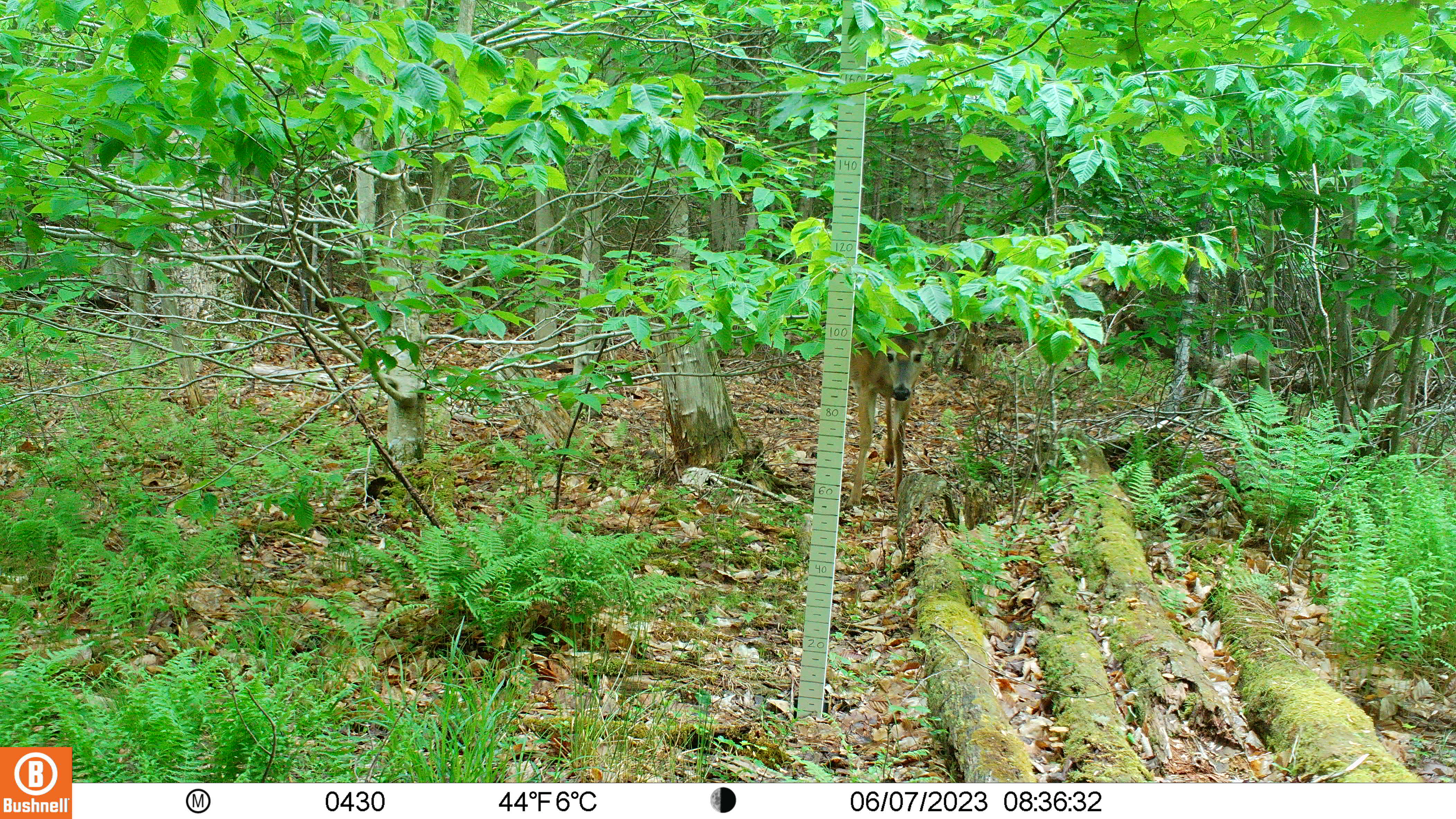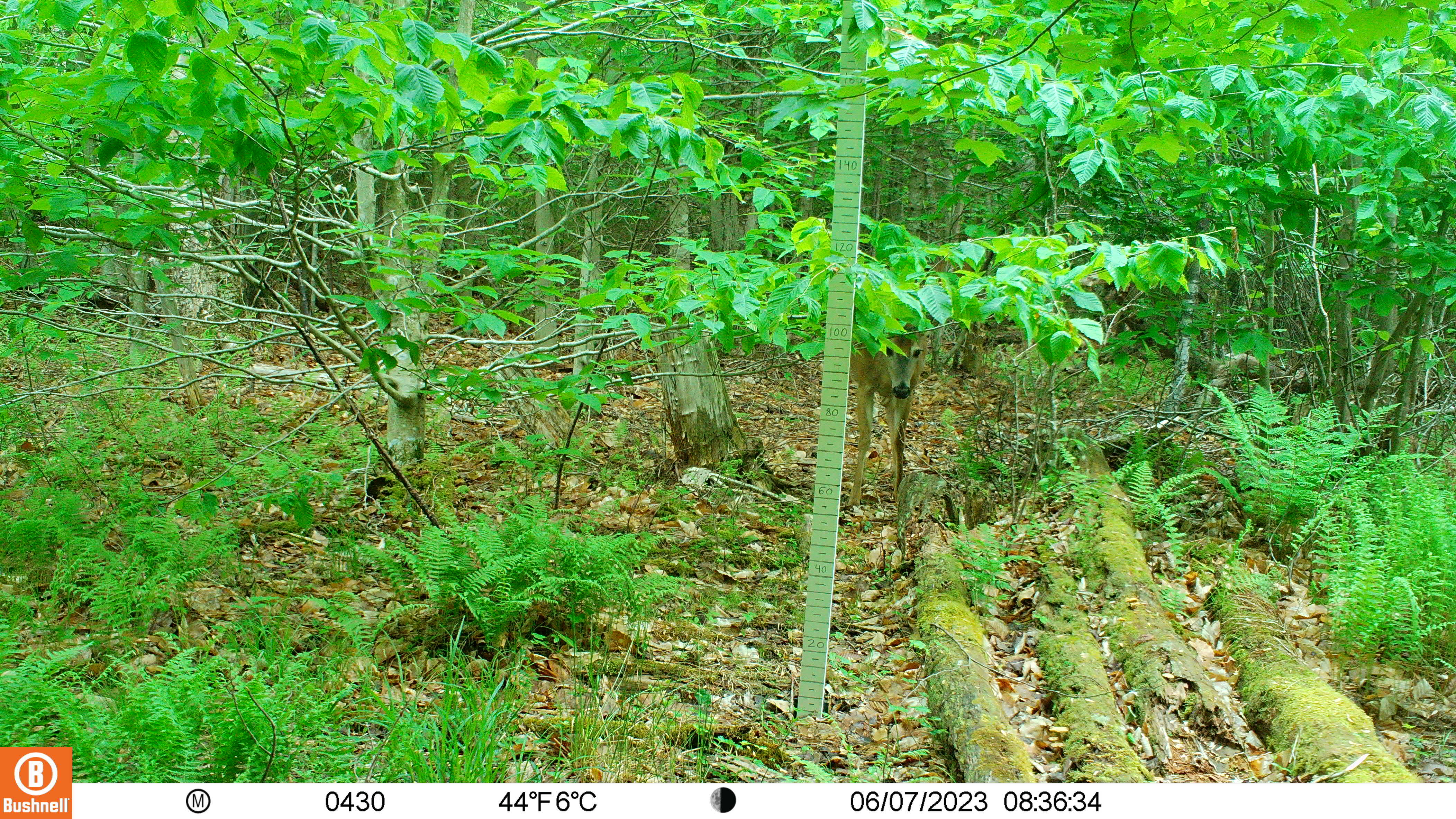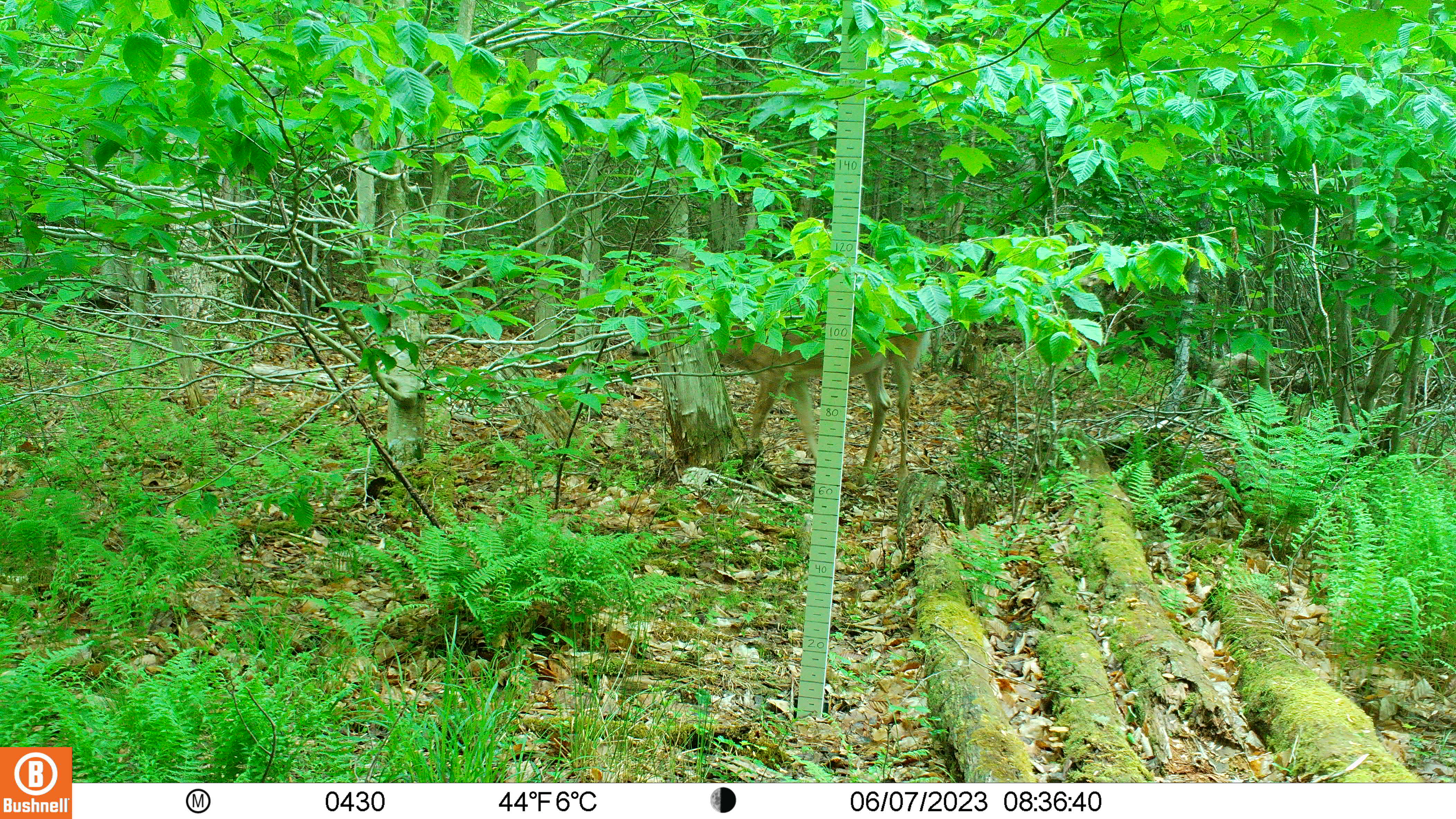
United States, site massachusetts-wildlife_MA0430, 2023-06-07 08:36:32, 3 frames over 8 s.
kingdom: Animalia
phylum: Chordata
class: Mammalia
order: Artiodactyla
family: Cervidae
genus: Odocoileus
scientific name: Odocoileus virginianus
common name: white-tailed deer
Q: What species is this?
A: White-tailed deer (Odocoileus virginianus).